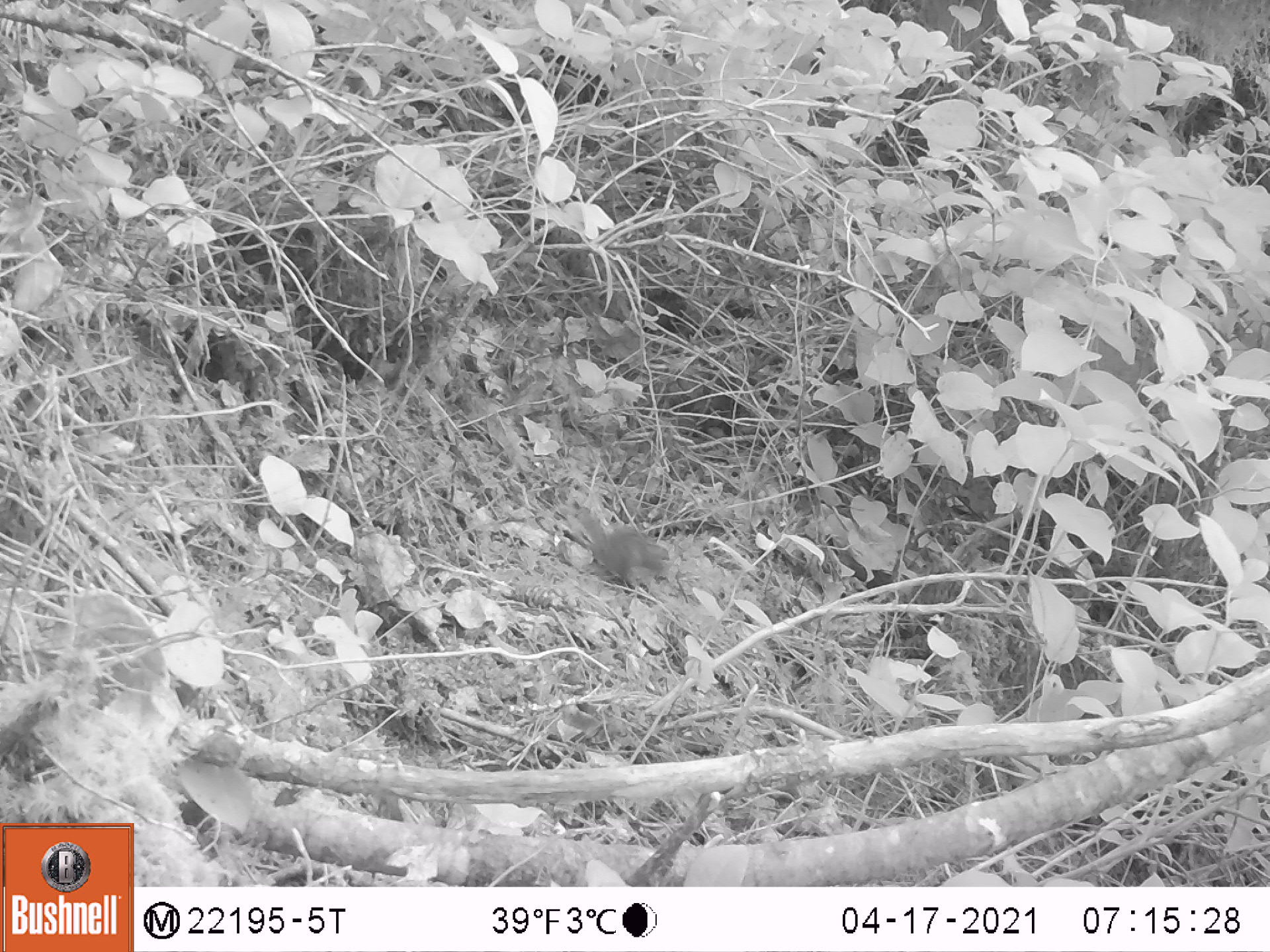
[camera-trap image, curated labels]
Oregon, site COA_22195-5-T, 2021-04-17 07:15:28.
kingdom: Animalia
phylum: Chordata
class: Mammalia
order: Rodentia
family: Sciuridae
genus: Neotamias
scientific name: Neotamias townsendii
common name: townsend's chipmunk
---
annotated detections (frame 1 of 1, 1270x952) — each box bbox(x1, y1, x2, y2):
townsend's chipmunk: bbox(537, 478, 691, 623)